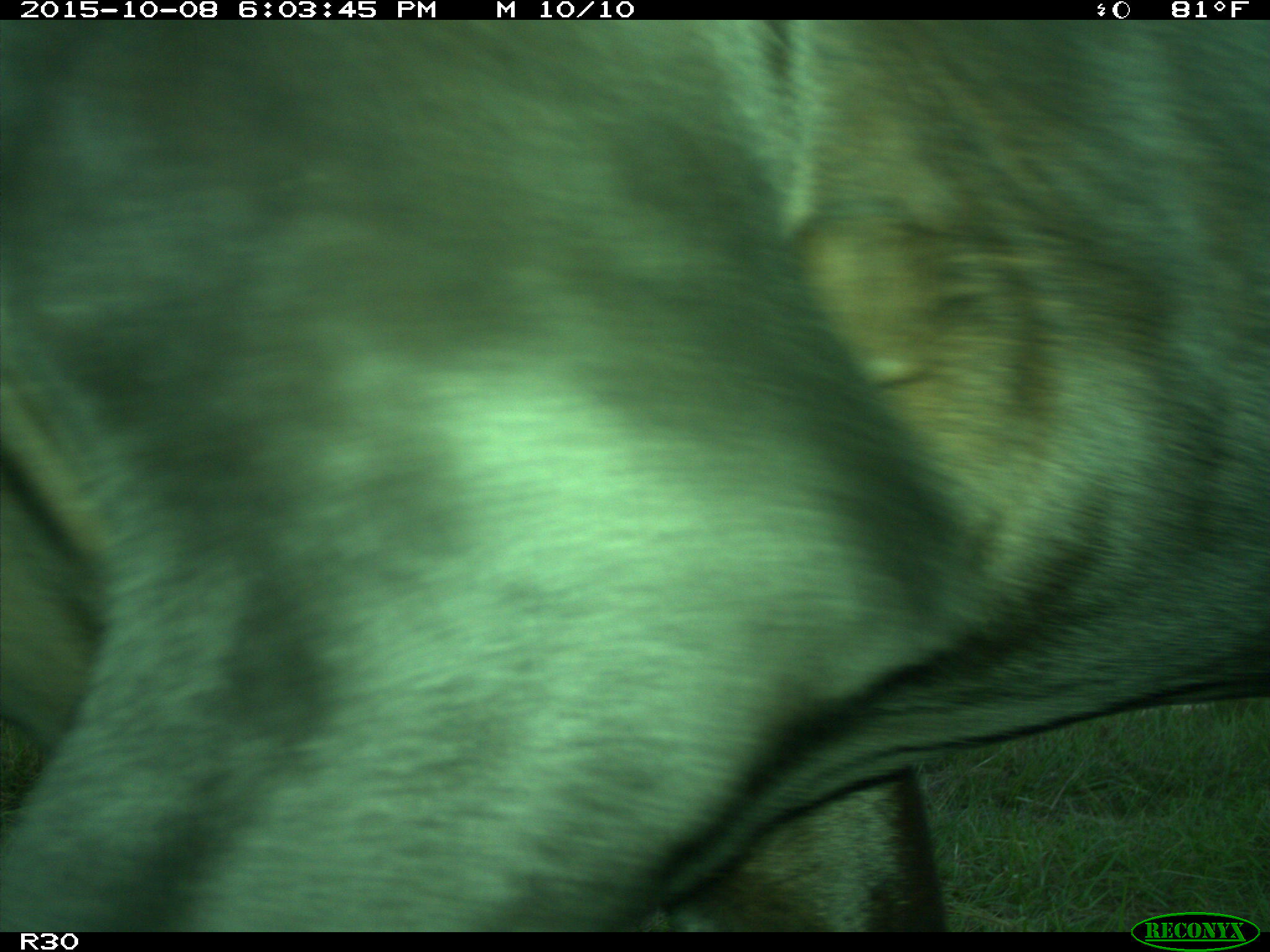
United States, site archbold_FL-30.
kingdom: Animalia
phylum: Chordata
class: Mammalia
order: Artiodactyla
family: Bovidae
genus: Bos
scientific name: Bos taurus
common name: domestic cow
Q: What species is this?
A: Bos taurus (domestic cow).